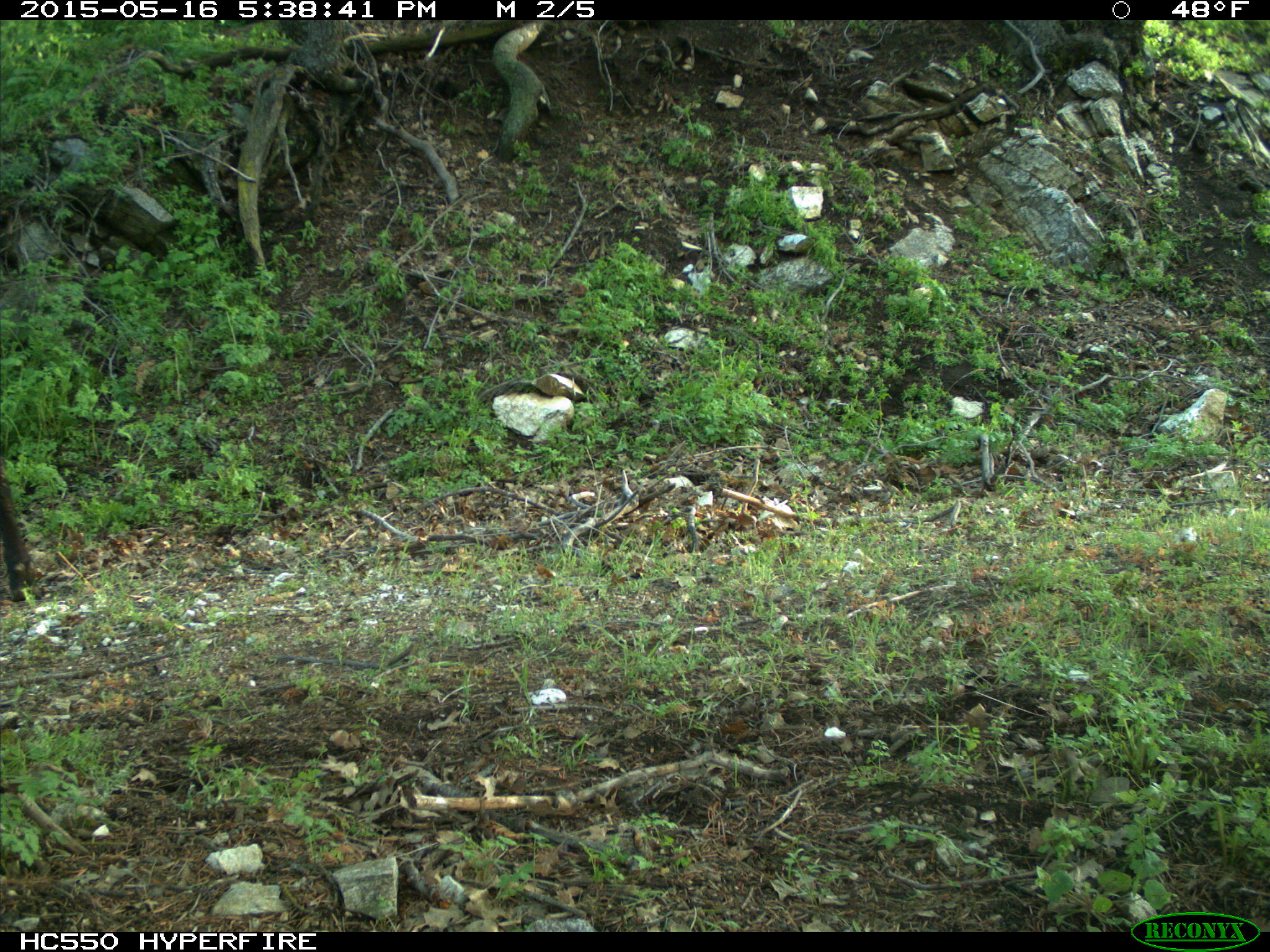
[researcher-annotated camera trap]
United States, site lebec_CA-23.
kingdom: Animalia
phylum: Chordata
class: Mammalia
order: Artiodactyla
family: Bovidae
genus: Bos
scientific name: Bos taurus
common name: domestic cow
Bos taurus (domestic cow).